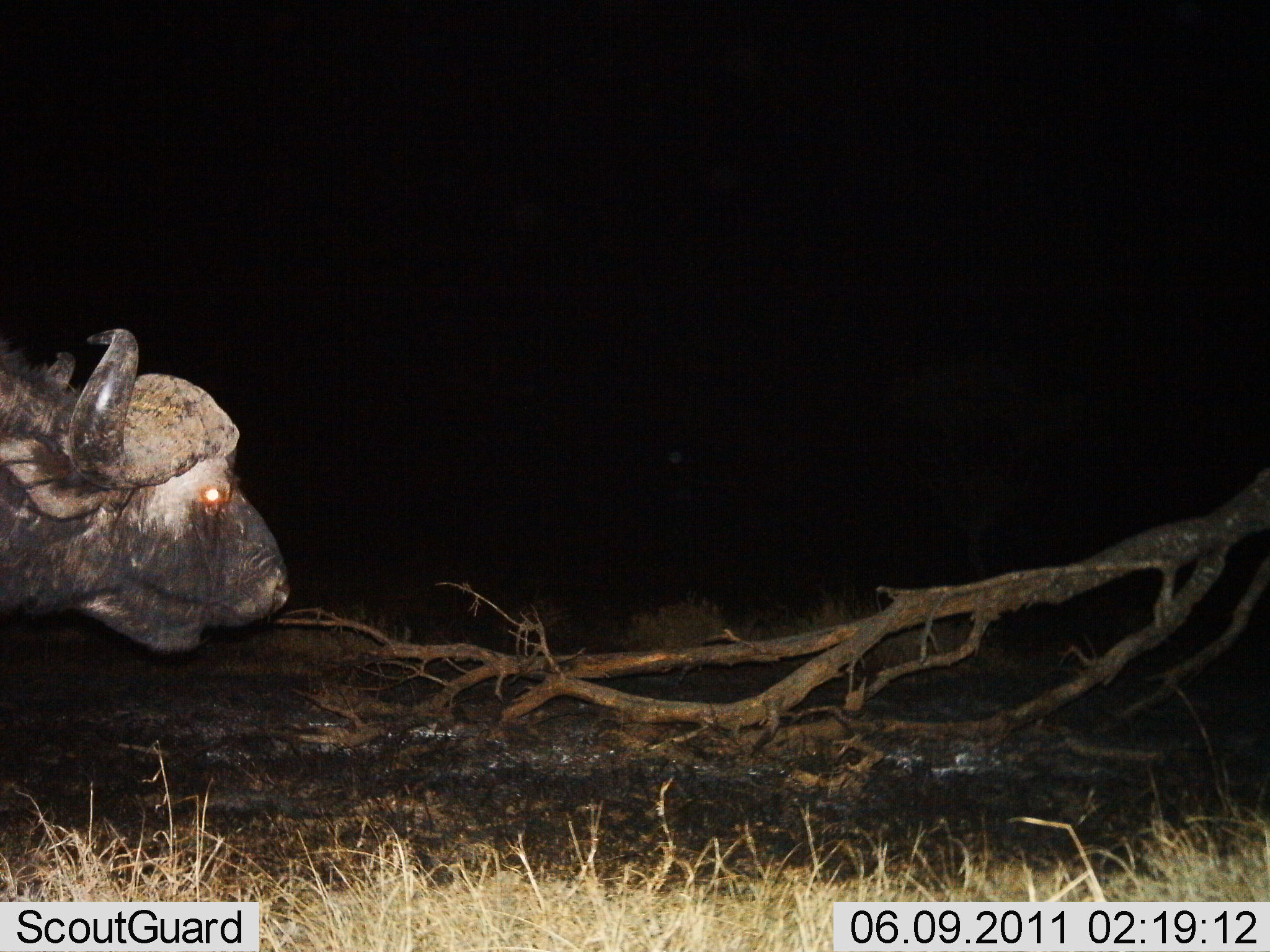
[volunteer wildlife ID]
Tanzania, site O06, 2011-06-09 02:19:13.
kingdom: Animalia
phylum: Chordata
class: Mammalia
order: Artiodactyla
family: Bovidae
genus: Syncerus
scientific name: Syncerus caffer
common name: cape buffalo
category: buffalo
Buffalo (cape buffalo) (Syncerus caffer), count 1. Behavior (volunteer vote fractions): standing 73%, resting 7%, moving 27%, interacting 0%. Young present (vote fraction): 0%. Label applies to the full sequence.